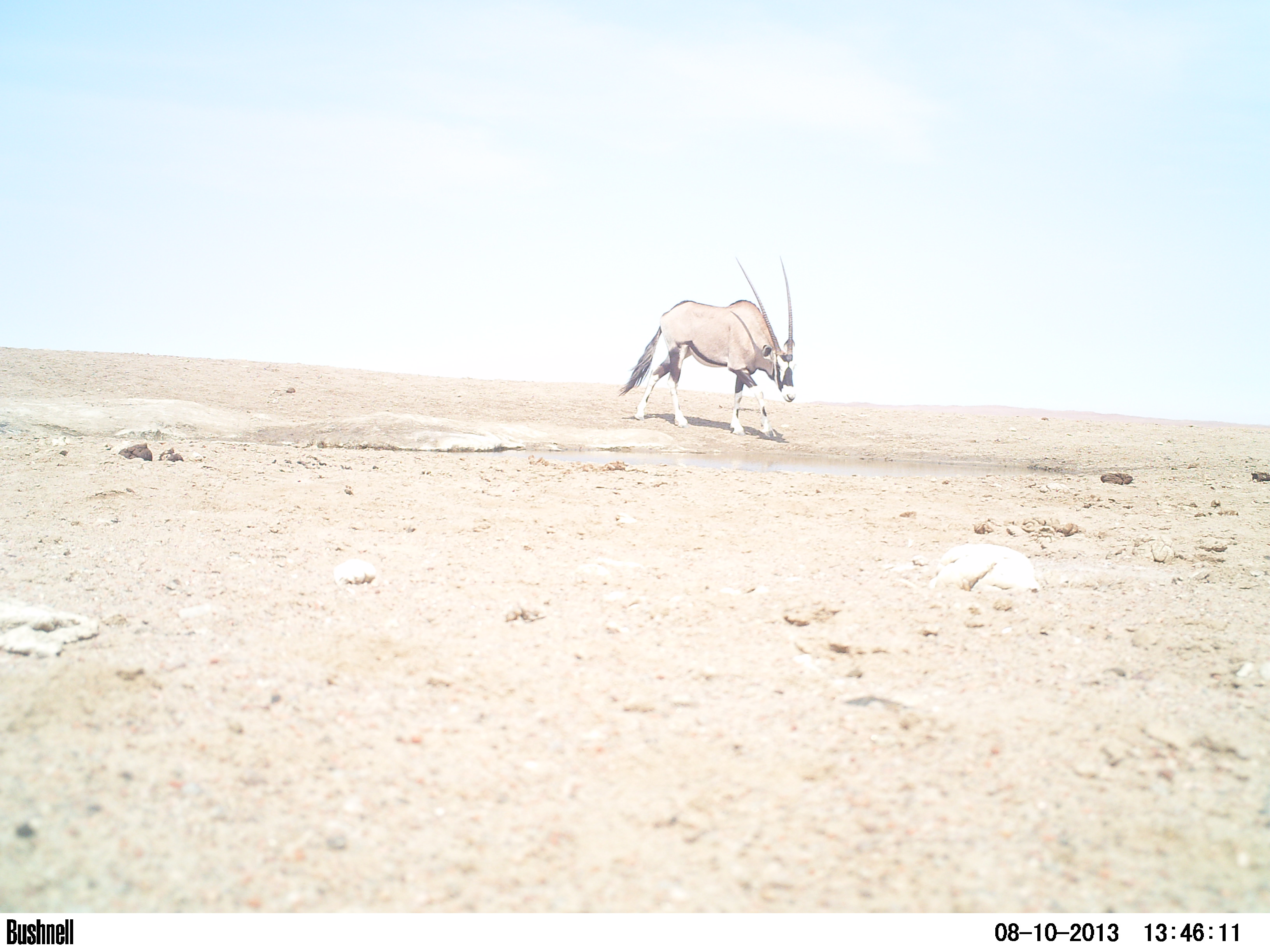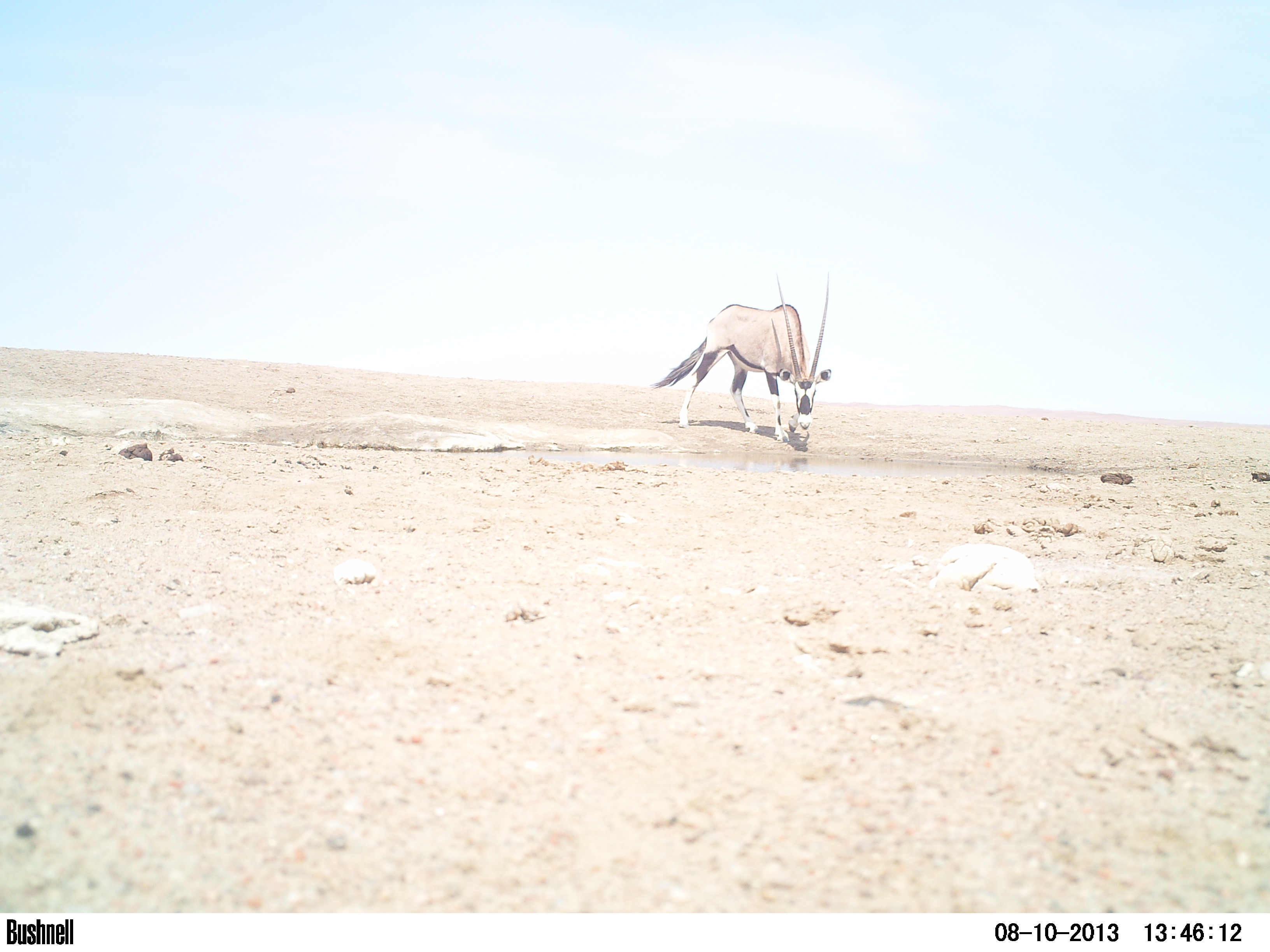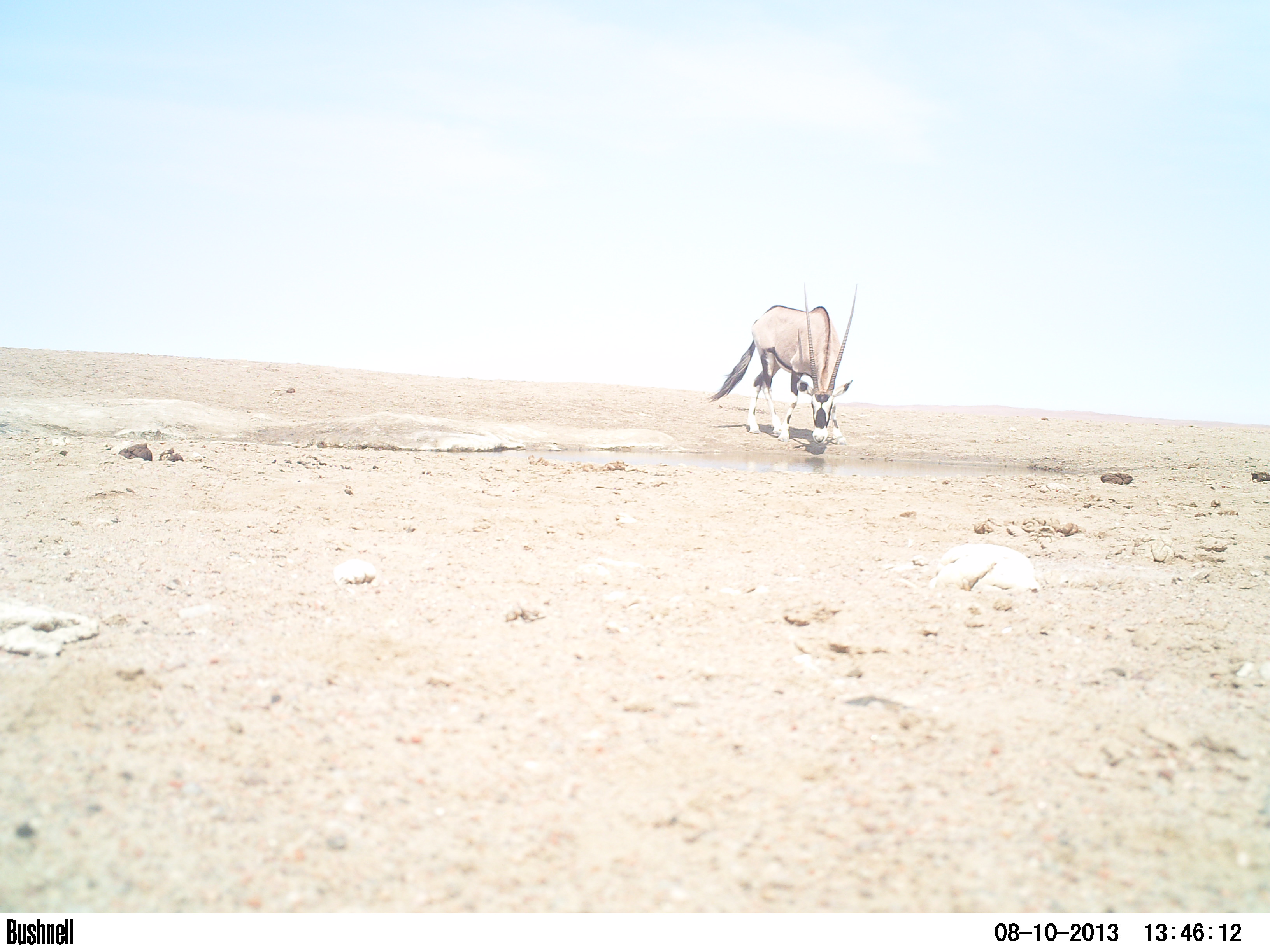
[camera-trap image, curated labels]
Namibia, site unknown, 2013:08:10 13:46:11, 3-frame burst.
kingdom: Animalia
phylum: Chordata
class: Mammalia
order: Artiodactyla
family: Bovidae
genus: Oryx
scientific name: Oryx gazella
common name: gemsbok